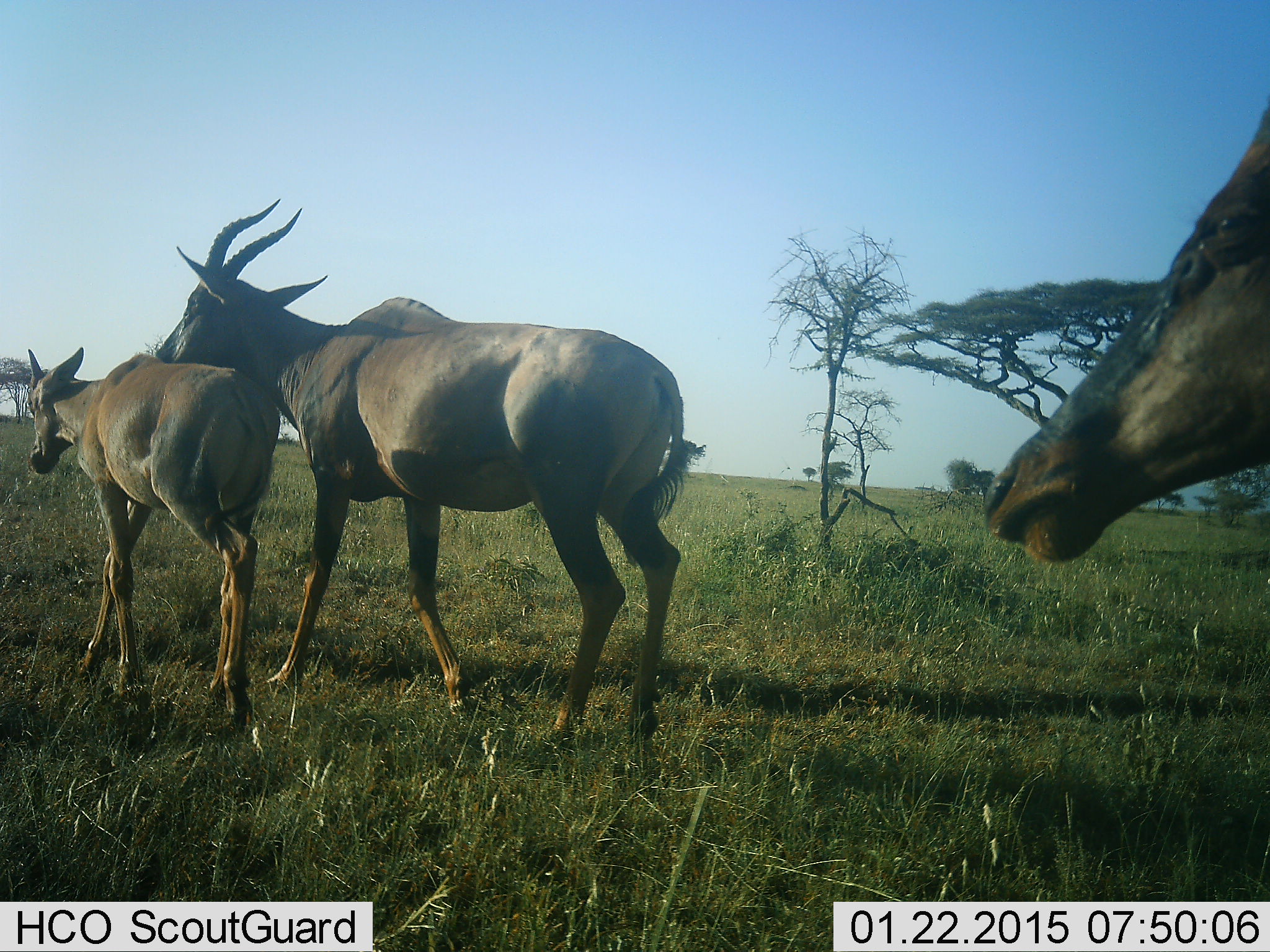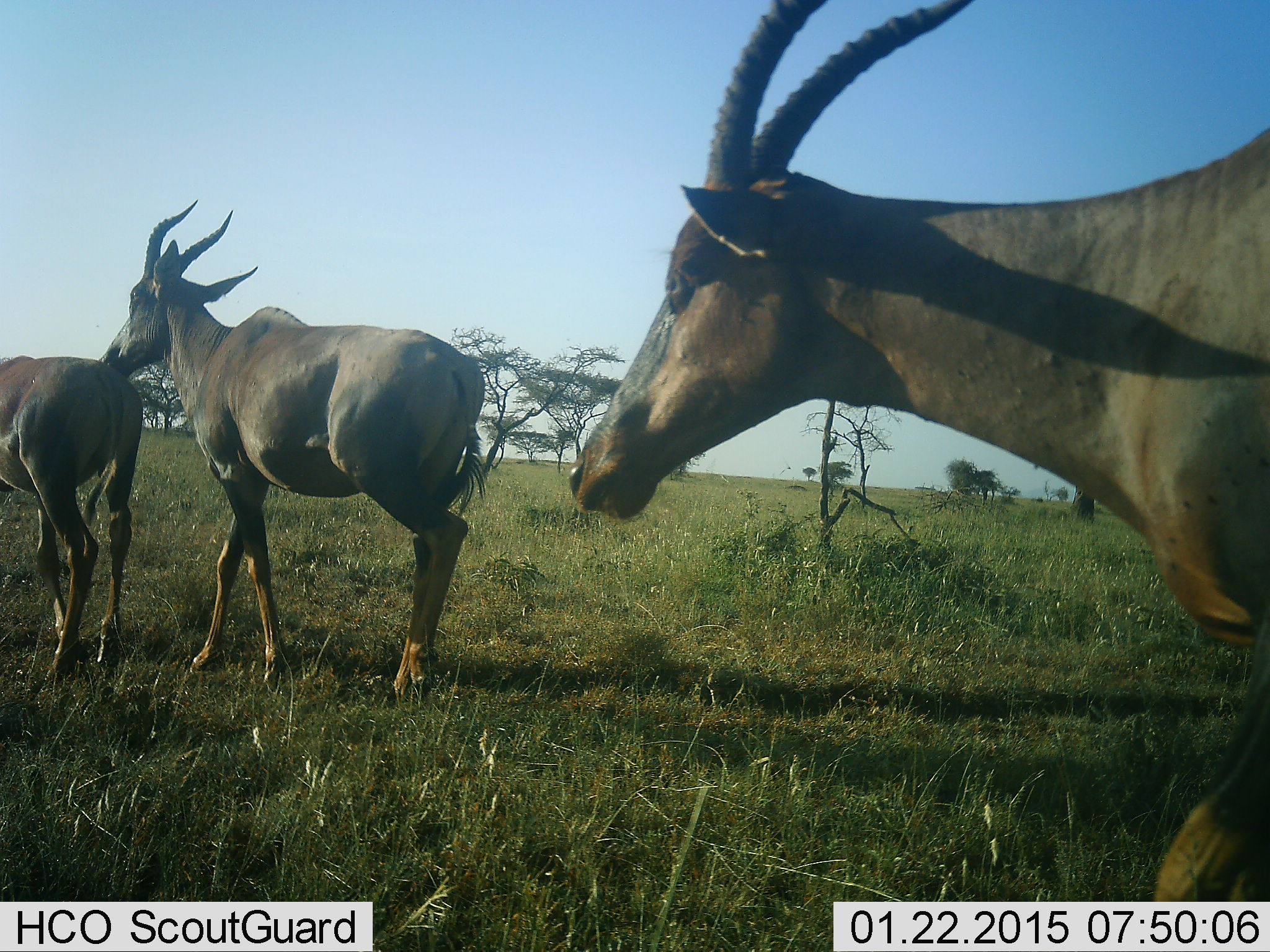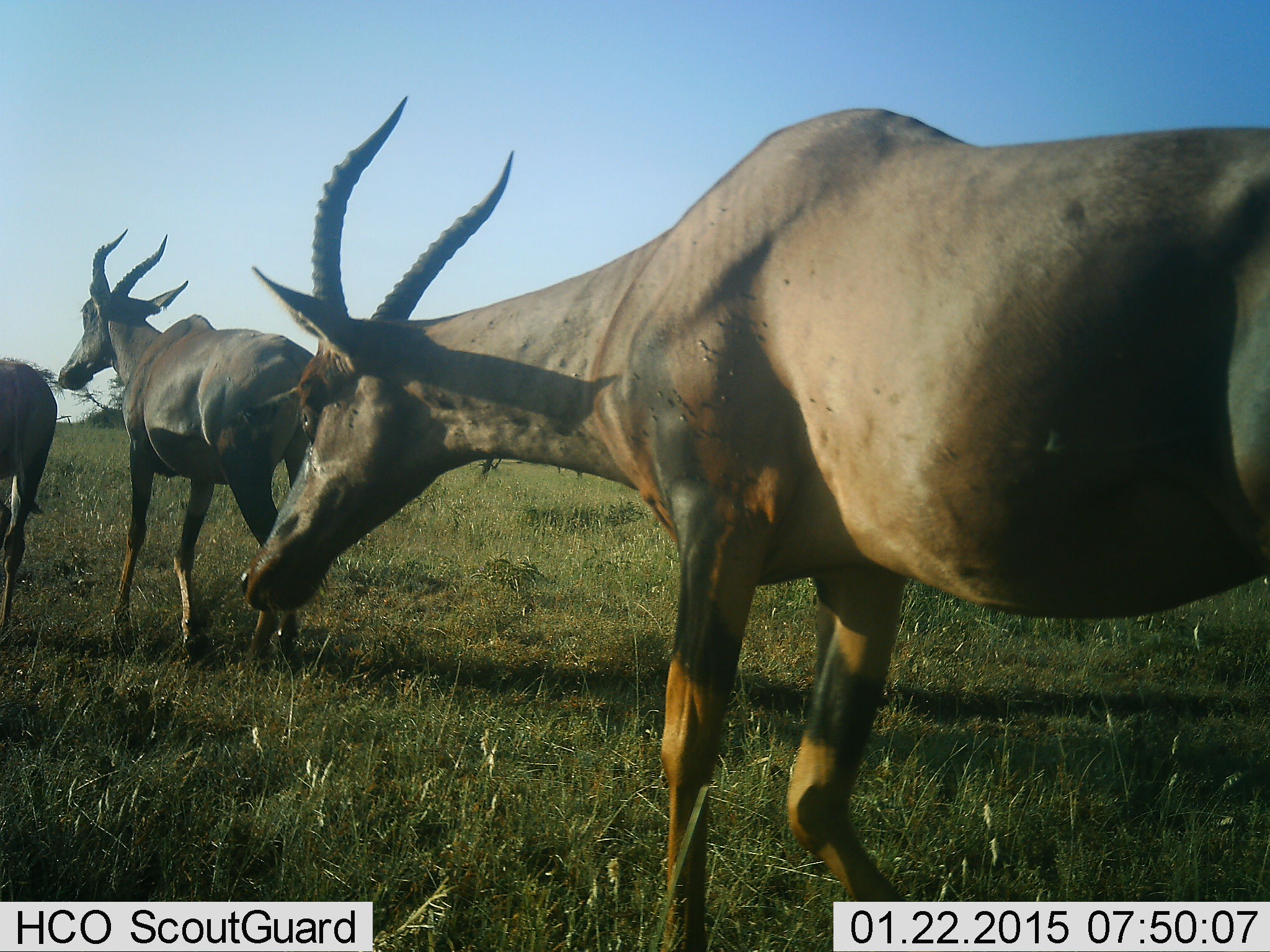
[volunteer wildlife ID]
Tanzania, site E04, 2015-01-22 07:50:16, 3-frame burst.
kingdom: Animalia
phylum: Chordata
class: Mammalia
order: Artiodactyla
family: Bovidae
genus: Damaliscus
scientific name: Damaliscus lunatus jimela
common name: topi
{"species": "topi (Damaliscus lunatus jimela)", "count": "3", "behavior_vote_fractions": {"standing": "0%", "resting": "0%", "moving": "100%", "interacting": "18%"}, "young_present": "73%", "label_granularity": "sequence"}